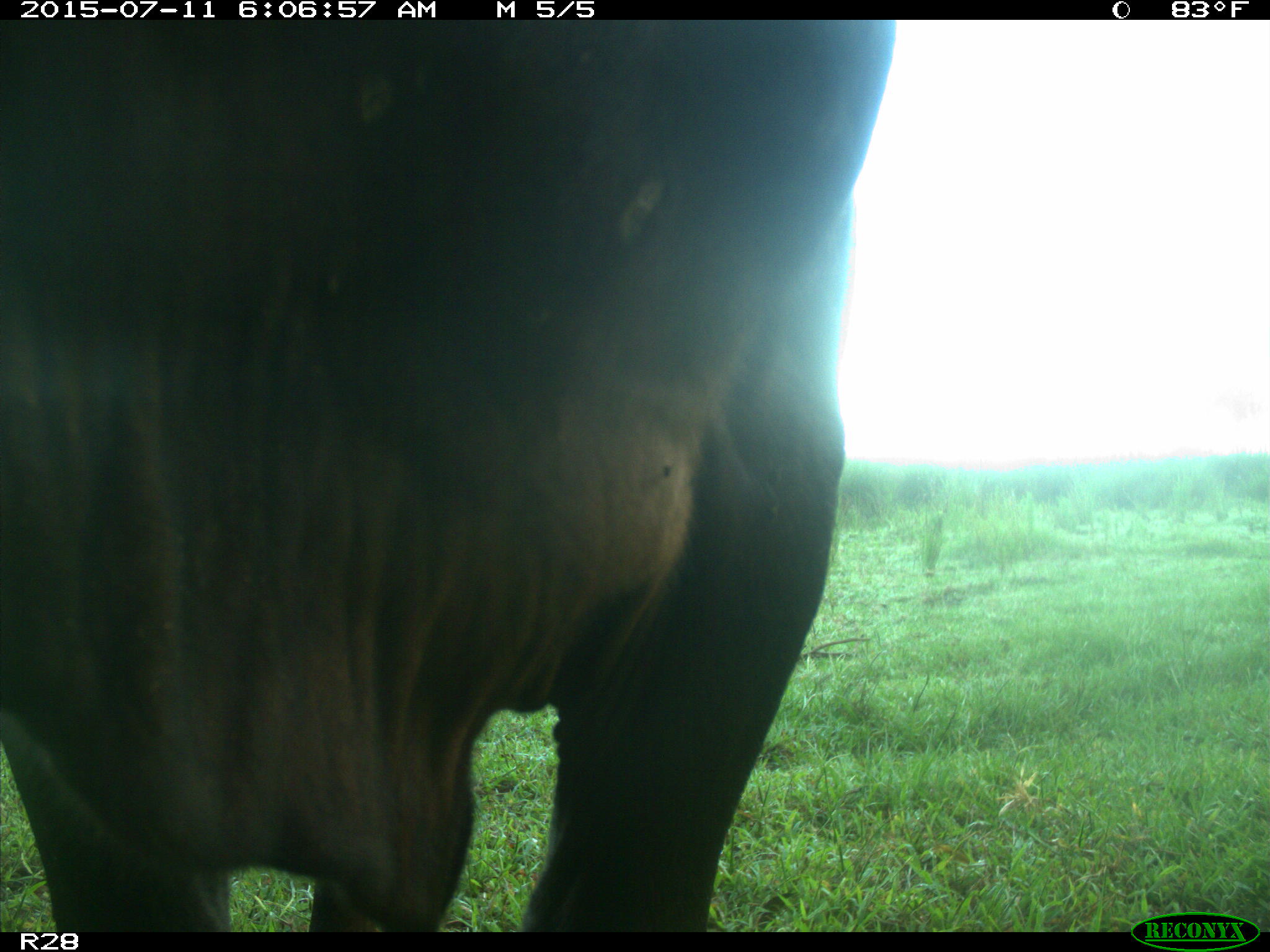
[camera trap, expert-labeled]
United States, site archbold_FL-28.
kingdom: Animalia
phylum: Chordata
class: Mammalia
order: Artiodactyla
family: Bovidae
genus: Bos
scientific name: Bos taurus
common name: domestic cow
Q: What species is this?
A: Bos taurus (domestic cow).